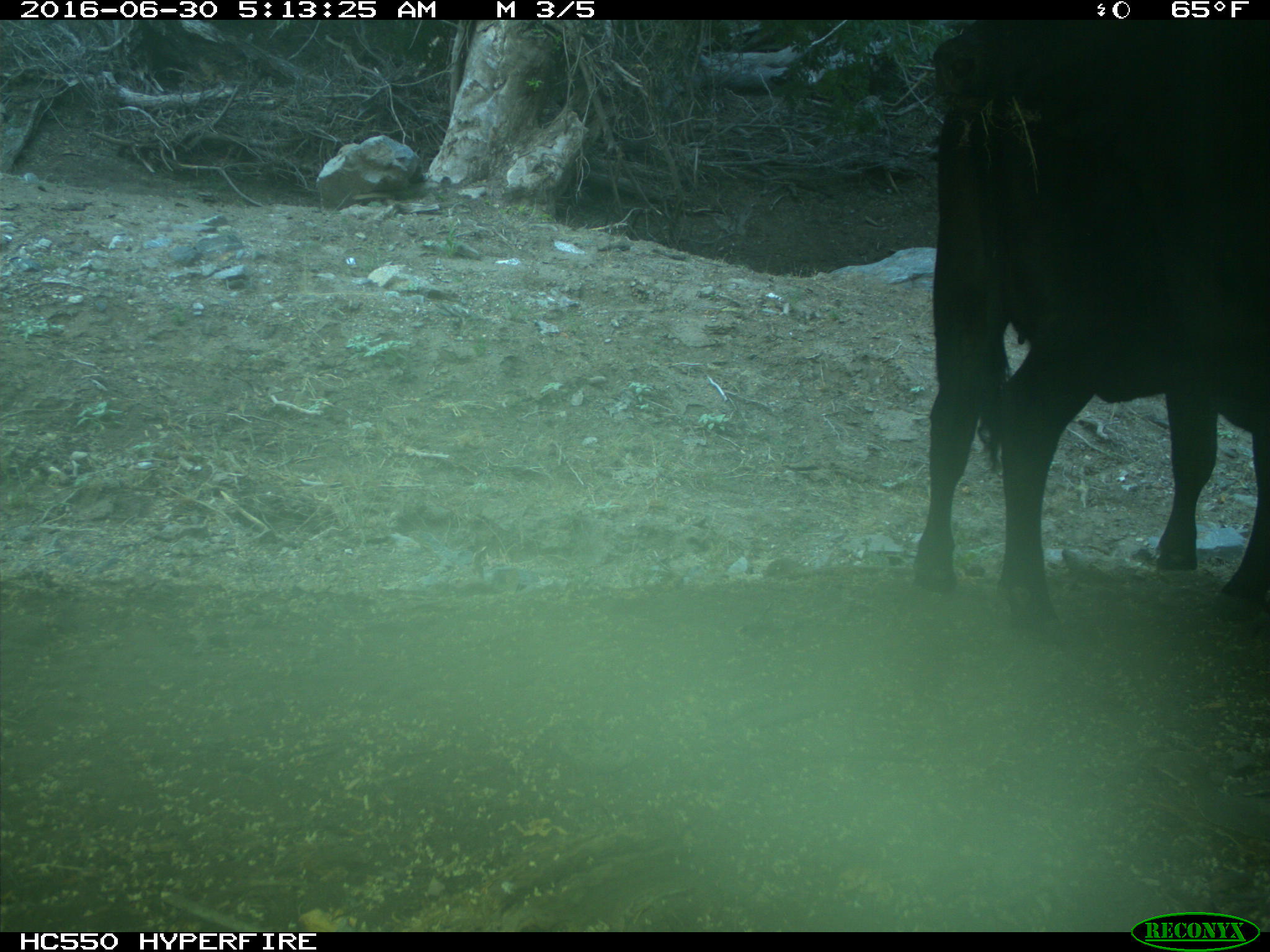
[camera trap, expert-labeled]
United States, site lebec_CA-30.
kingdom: Animalia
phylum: Chordata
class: Mammalia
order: Artiodactyla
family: Bovidae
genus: Bos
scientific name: Bos taurus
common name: domestic cow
Bos taurus (domestic cow).